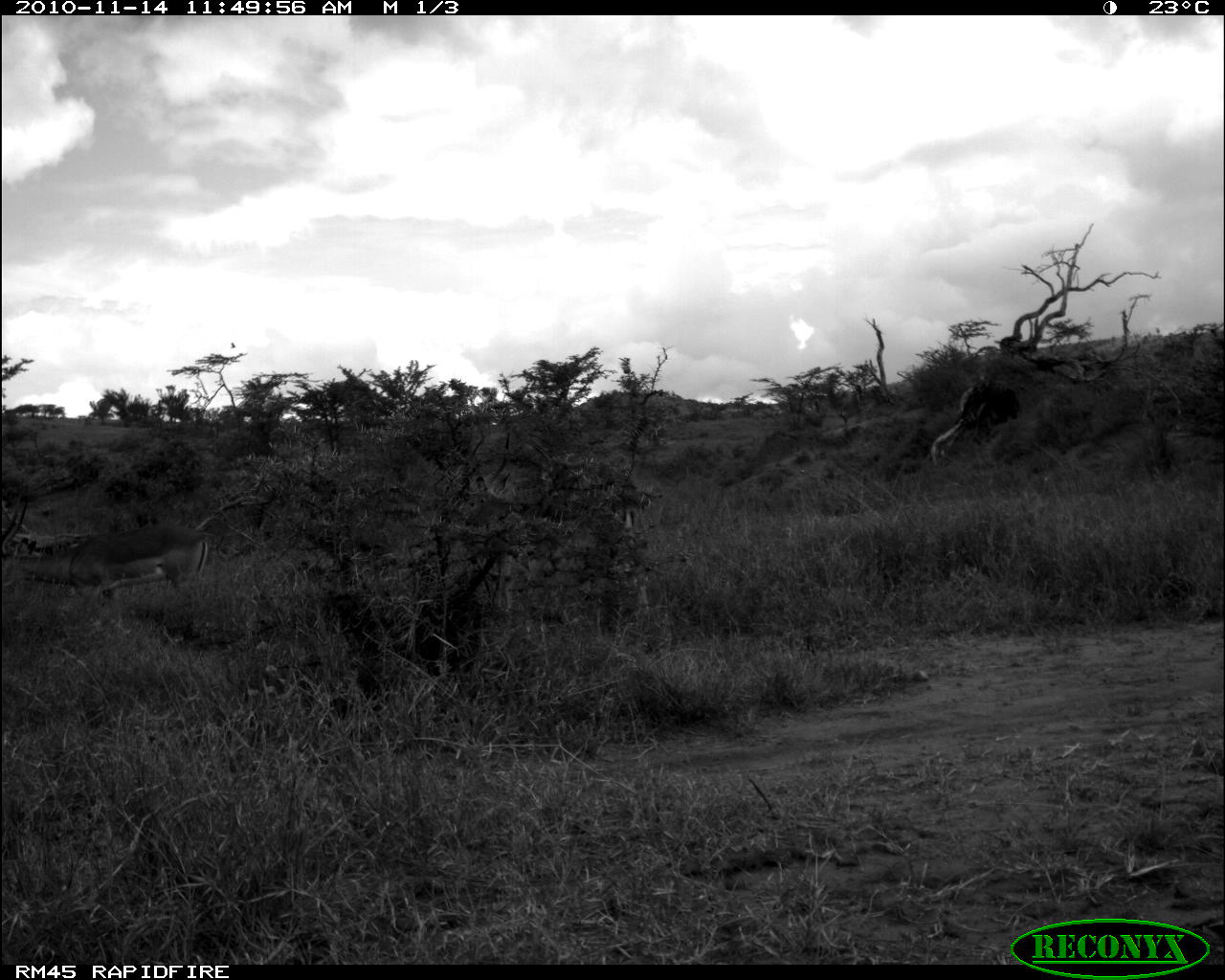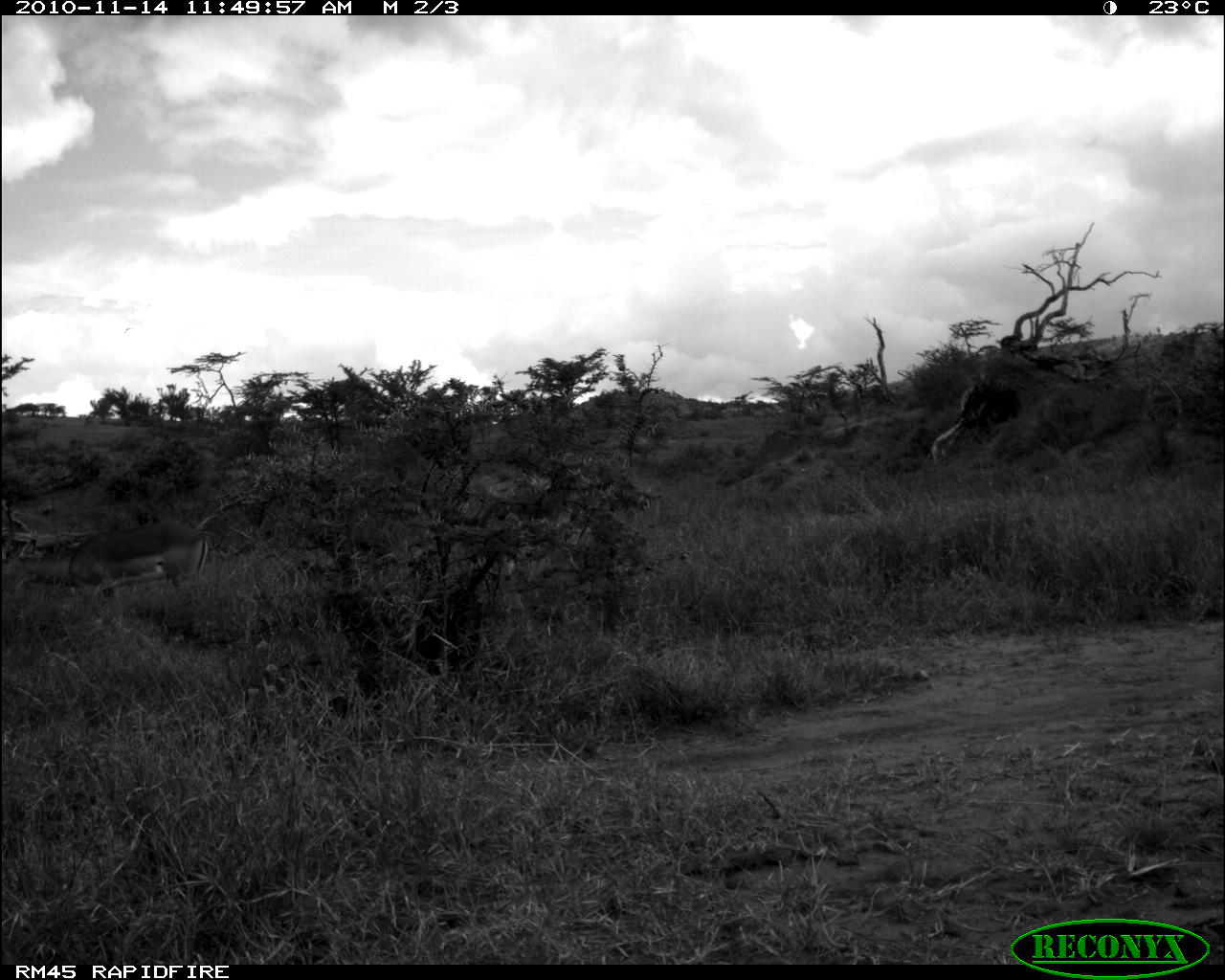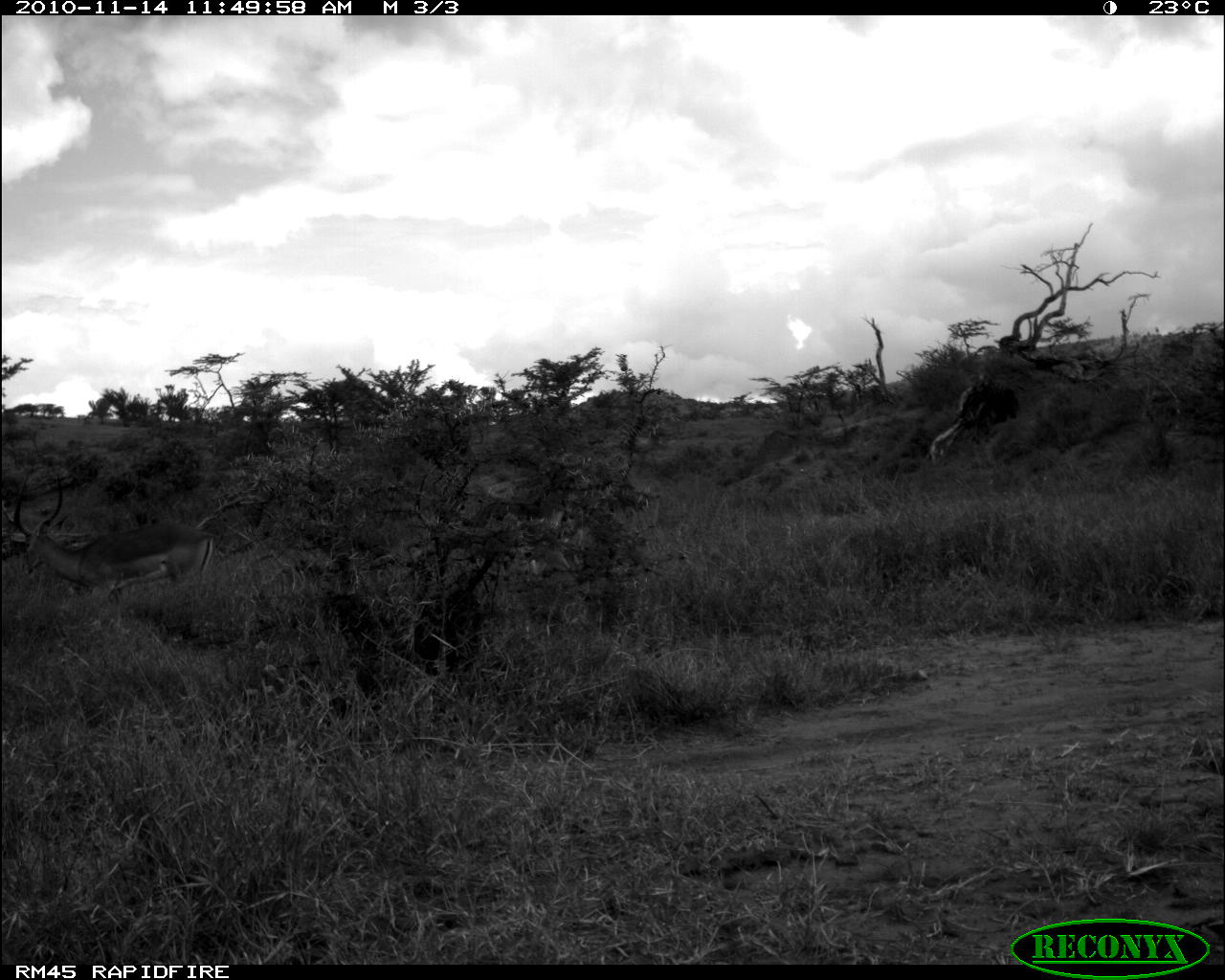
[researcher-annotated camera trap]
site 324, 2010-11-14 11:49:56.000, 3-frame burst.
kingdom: Animalia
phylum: Chordata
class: Mammalia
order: Artiodactyla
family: Bovidae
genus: Aepyceros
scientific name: Aepyceros melampus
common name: impala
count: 2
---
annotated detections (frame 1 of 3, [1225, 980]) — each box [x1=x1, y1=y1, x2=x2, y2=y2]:
aepyceros melampus: [x1=0, y1=495, x2=213, y2=616]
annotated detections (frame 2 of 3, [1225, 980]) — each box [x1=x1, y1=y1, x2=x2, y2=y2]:
aepyceros melampus: [x1=0, y1=469, x2=211, y2=631]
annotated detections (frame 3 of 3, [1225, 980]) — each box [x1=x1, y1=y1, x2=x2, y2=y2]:
aepyceros melampus: [x1=2, y1=465, x2=215, y2=619]